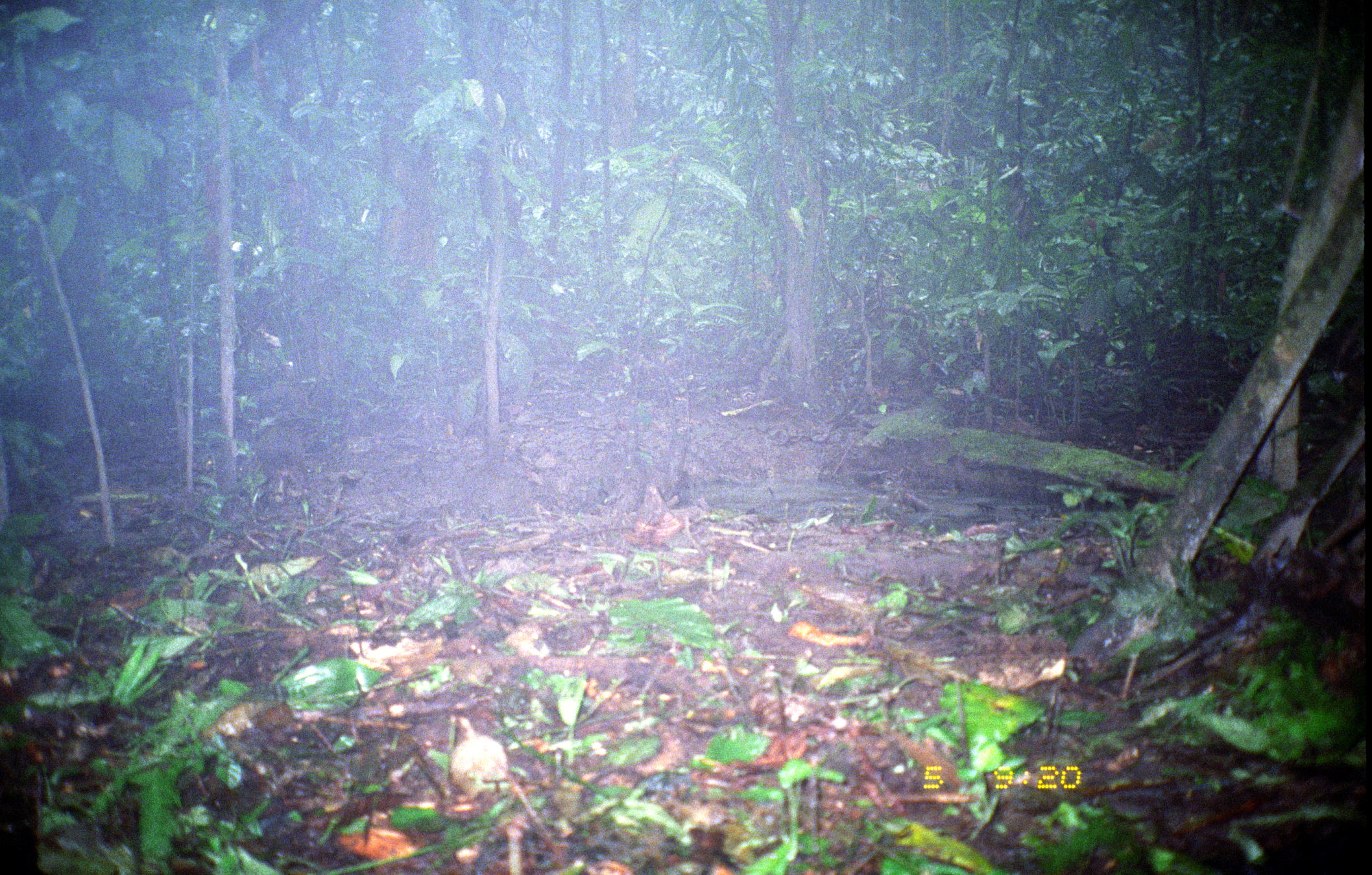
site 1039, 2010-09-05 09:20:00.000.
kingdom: Animalia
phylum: Chordata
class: Mammalia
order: Rodentia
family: Dasyproctidae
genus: Dasyprocta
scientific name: Dasyprocta punctata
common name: central american agouti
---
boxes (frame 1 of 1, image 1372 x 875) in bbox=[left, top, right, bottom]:
dasyprocta punctata: bbox=[255, 425, 309, 502]